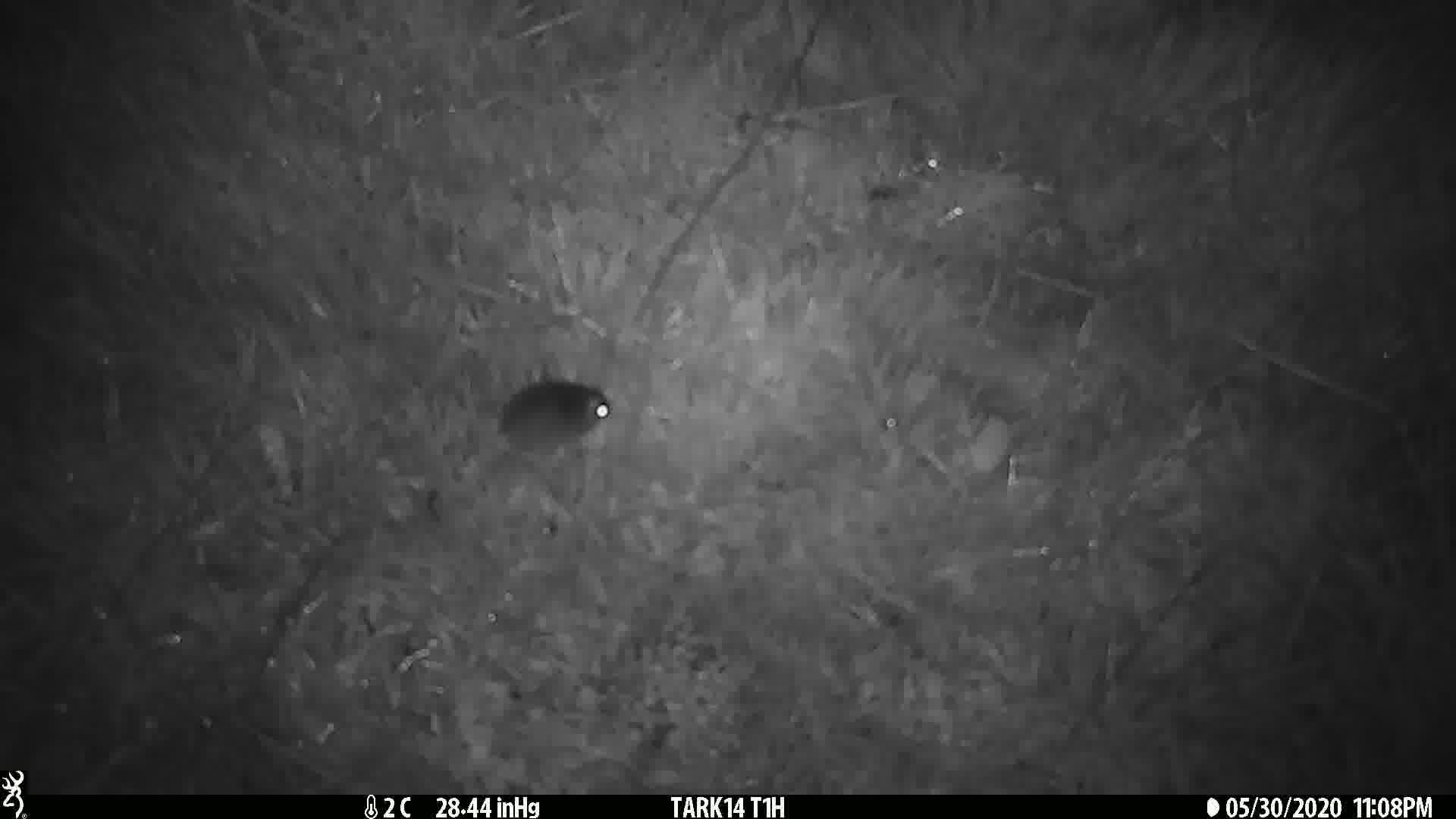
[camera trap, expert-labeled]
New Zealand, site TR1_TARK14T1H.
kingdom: Animalia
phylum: Chordata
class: Mammalia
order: Rodentia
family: Muridae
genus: Mus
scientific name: Mus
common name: mouse